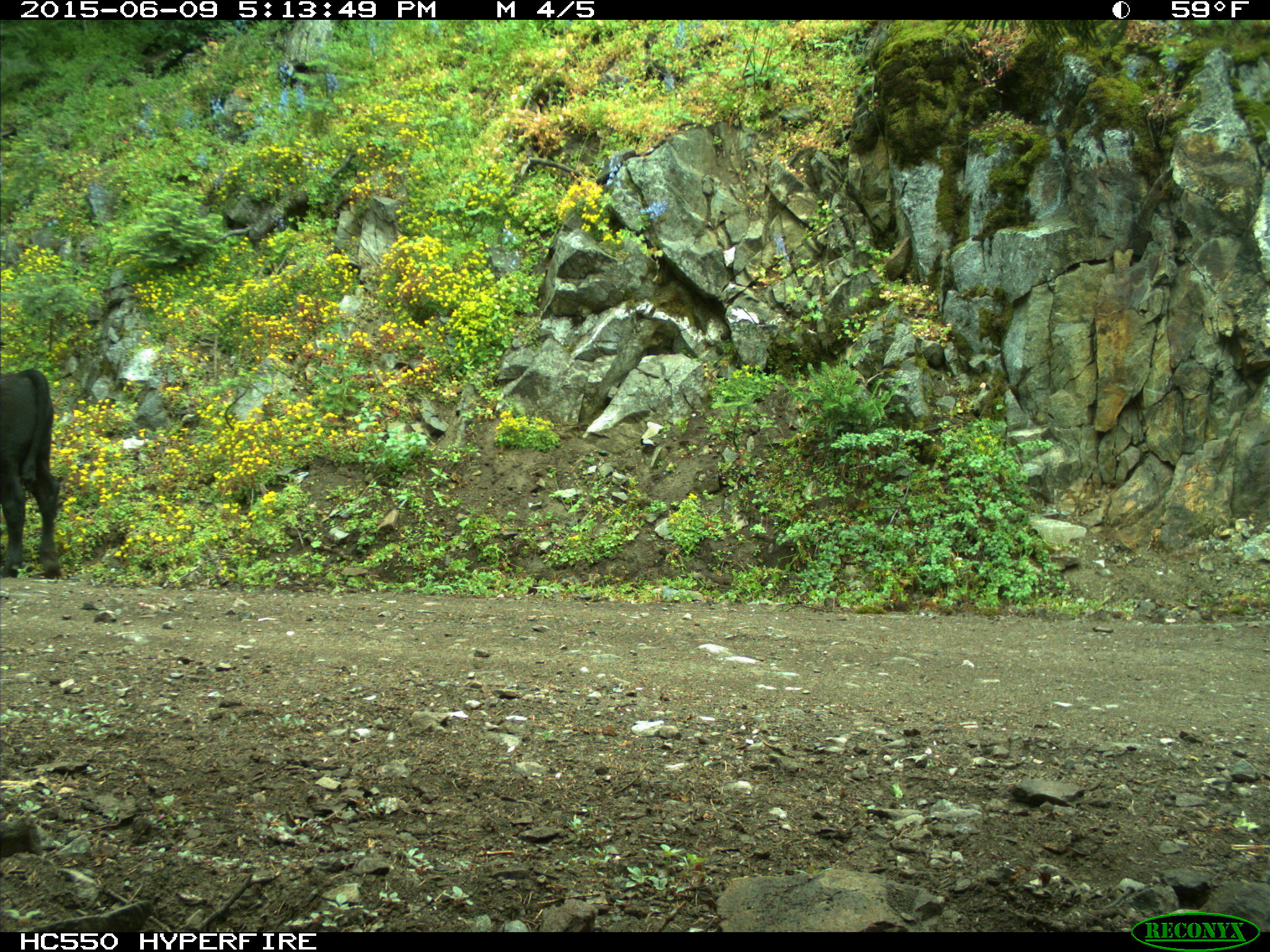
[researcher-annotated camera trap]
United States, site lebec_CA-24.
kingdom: Animalia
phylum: Chordata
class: Mammalia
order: Artiodactyla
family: Bovidae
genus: Bos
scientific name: Bos taurus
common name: domestic cow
Bos taurus (domestic cow).